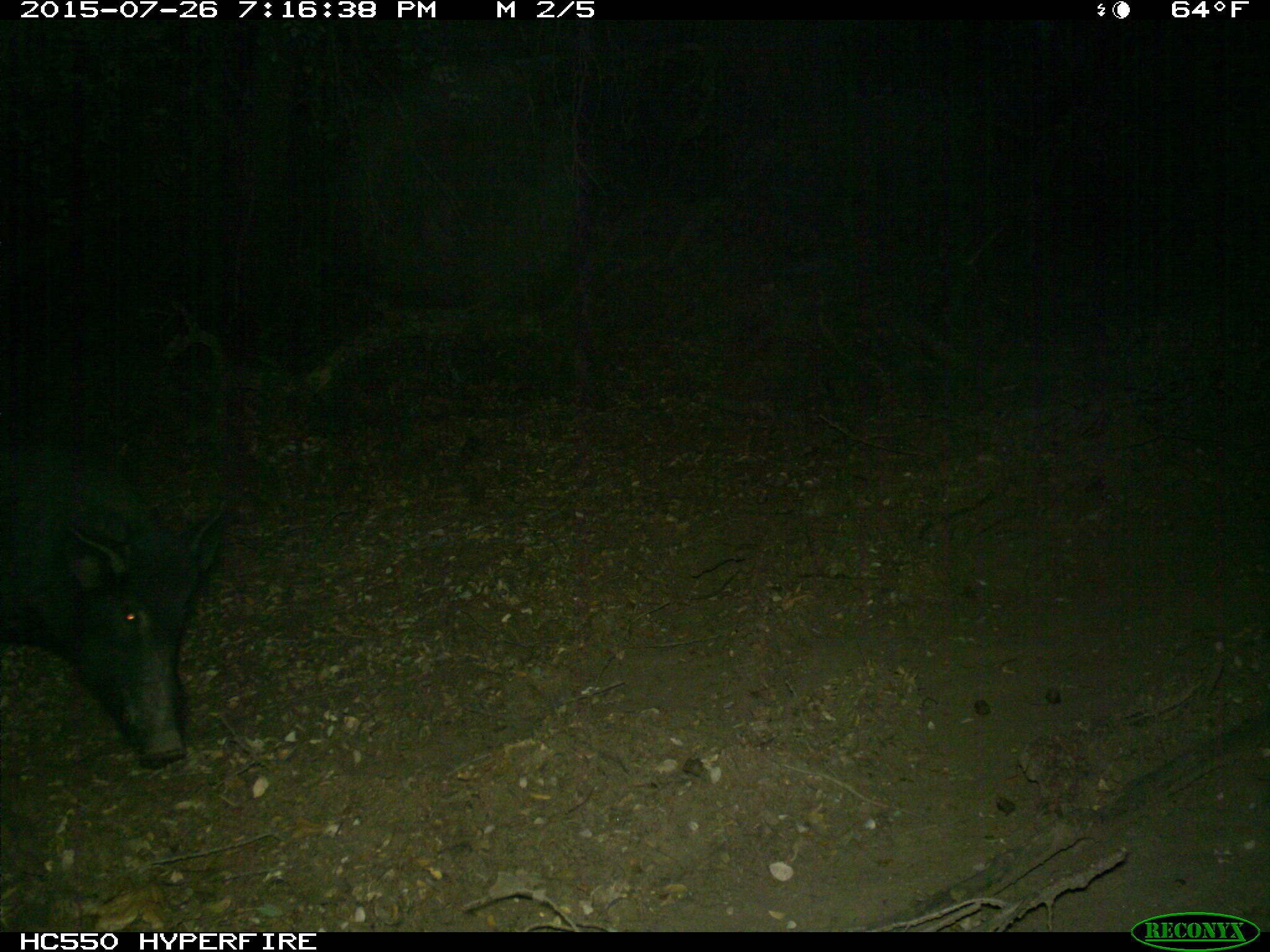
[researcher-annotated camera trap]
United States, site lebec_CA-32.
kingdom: Animalia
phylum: Chordata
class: Mammalia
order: Artiodactyla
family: Suidae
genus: Sus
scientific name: Sus scrofa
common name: wild boar